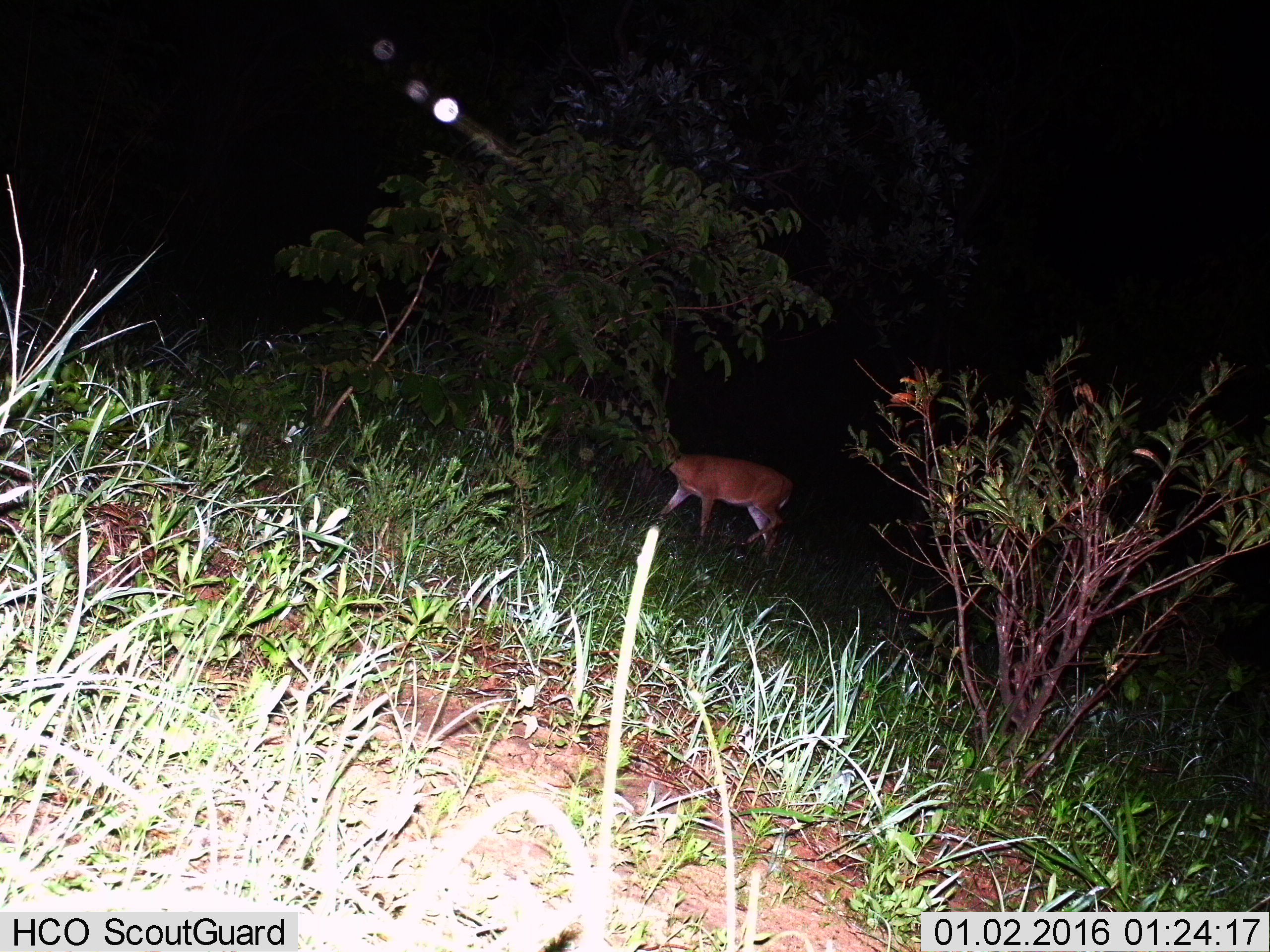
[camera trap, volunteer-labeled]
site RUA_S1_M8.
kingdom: Animalia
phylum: Chordata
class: Mammalia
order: Artiodactyla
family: Bovidae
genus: Sylvicapra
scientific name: Sylvicapra grimmia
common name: common duiker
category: duikercommongrey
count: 1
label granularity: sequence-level